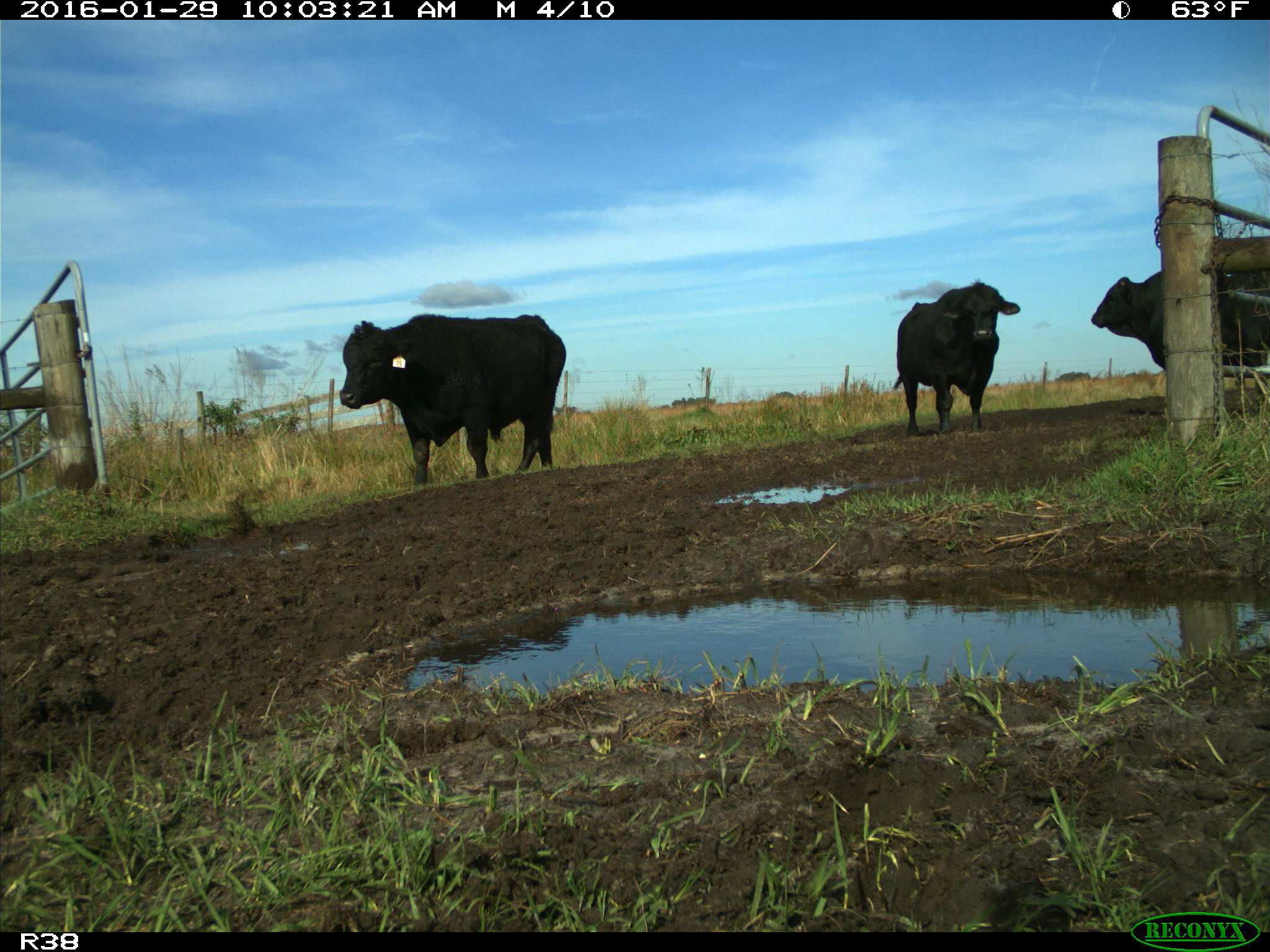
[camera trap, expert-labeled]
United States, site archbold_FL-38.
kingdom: Animalia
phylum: Chordata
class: Mammalia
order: Artiodactyla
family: Bovidae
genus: Bos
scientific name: Bos taurus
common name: domestic cow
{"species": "Bos taurus (domestic cow)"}